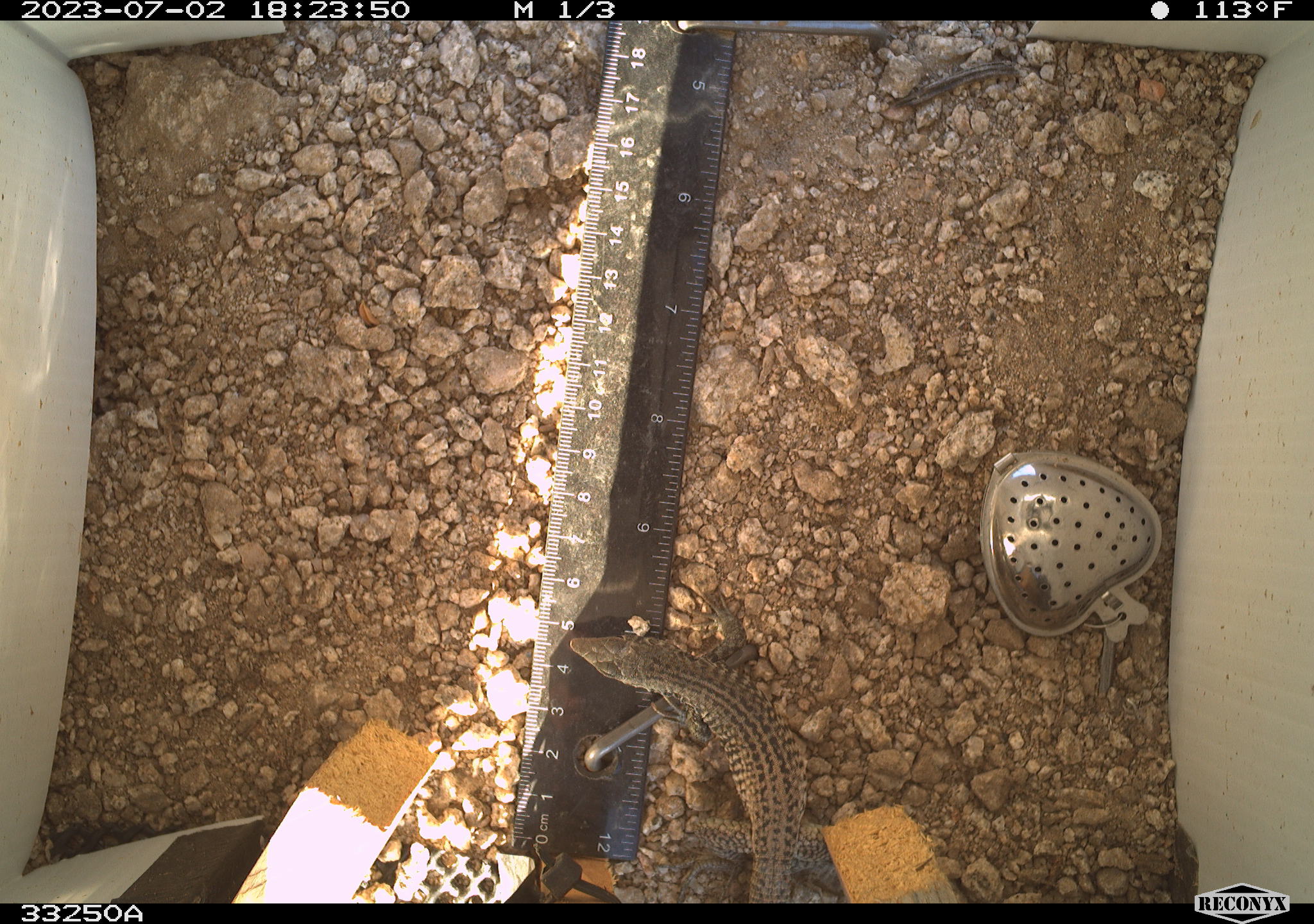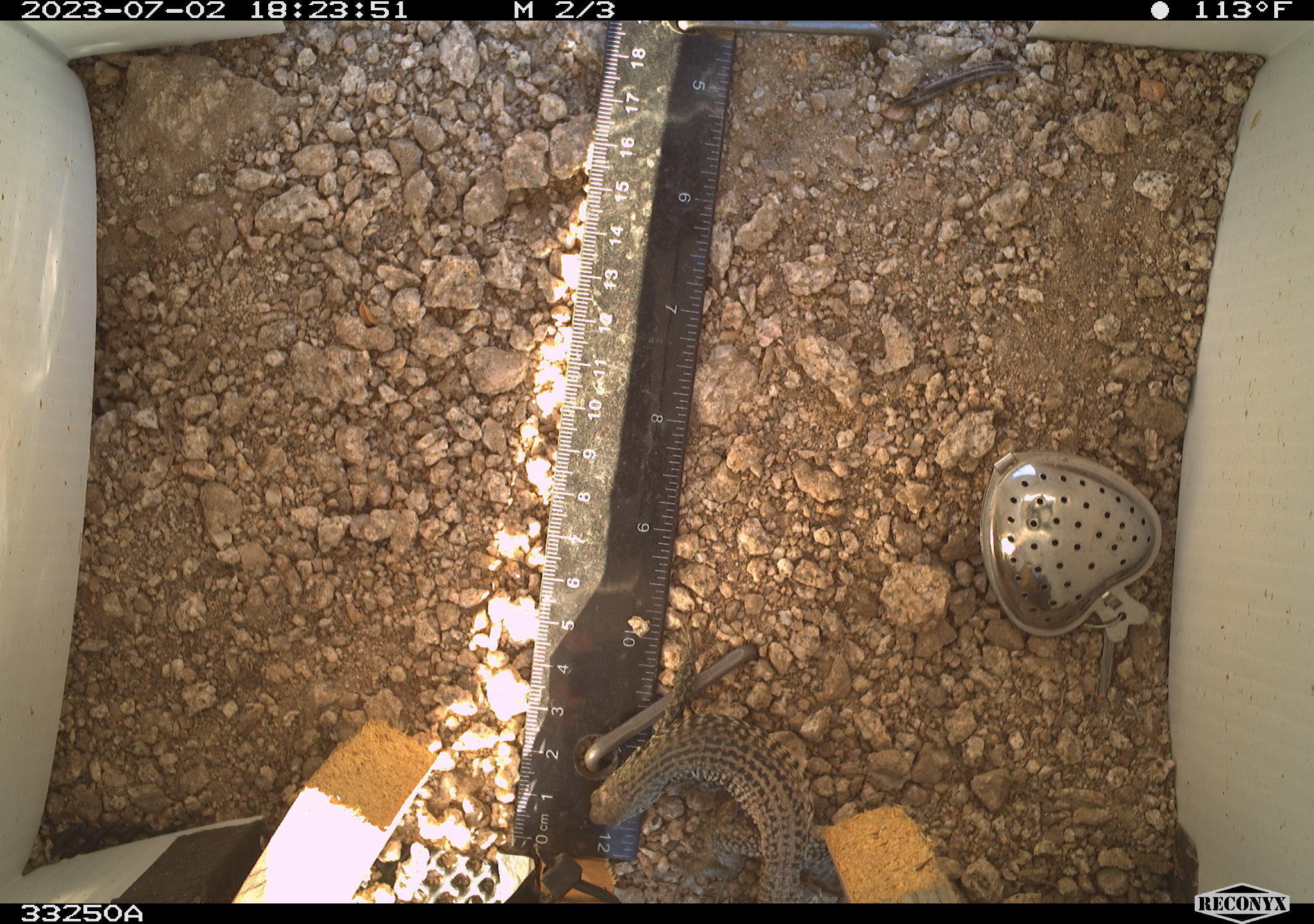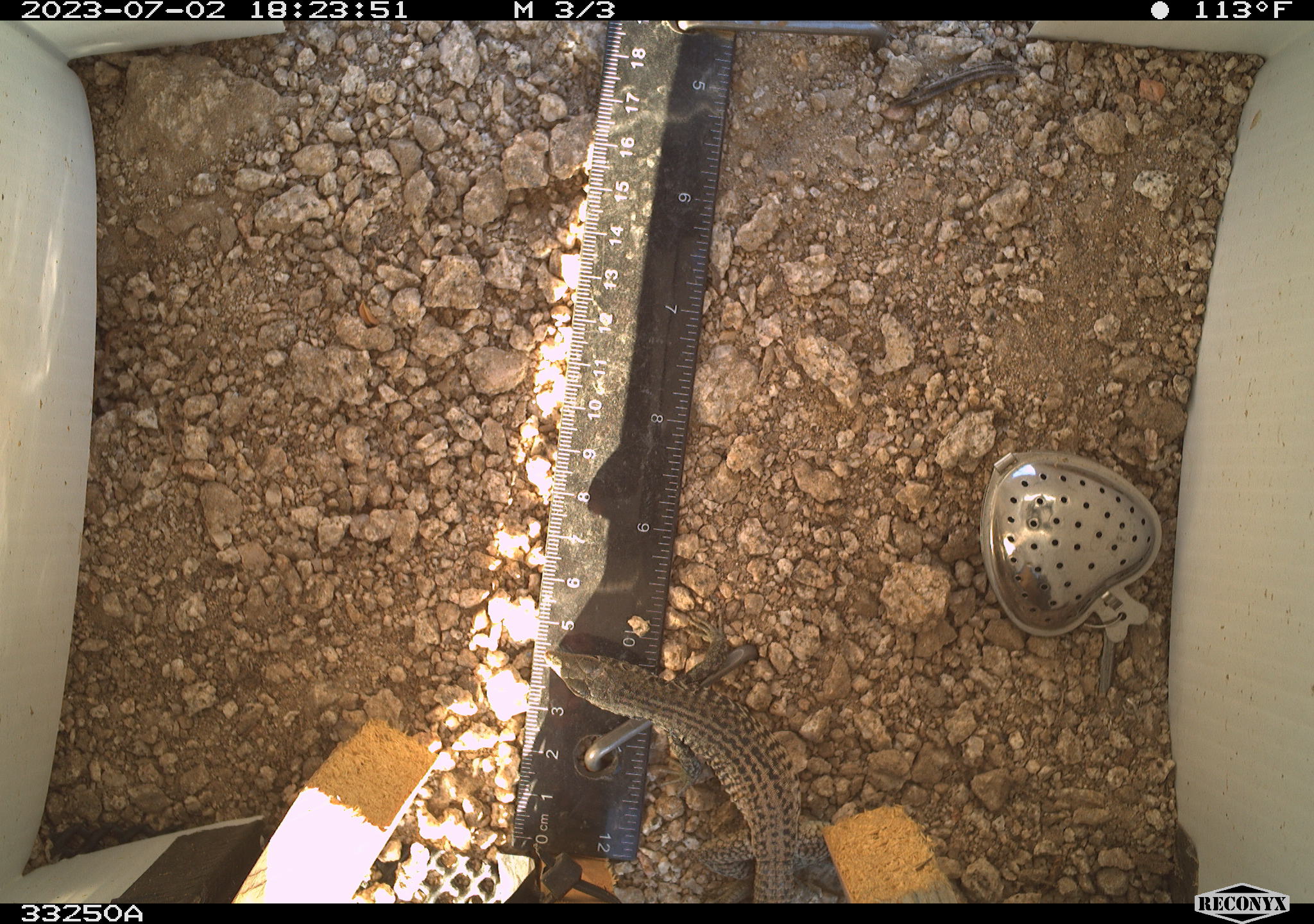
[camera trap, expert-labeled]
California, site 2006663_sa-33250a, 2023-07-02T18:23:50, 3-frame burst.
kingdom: Animalia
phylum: Chordata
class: Reptilia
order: Squamata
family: Teiidae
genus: Aspidoscelis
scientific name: Aspidoscelis tigris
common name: western whiptail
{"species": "western whiptail (Aspidoscelis tigris)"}